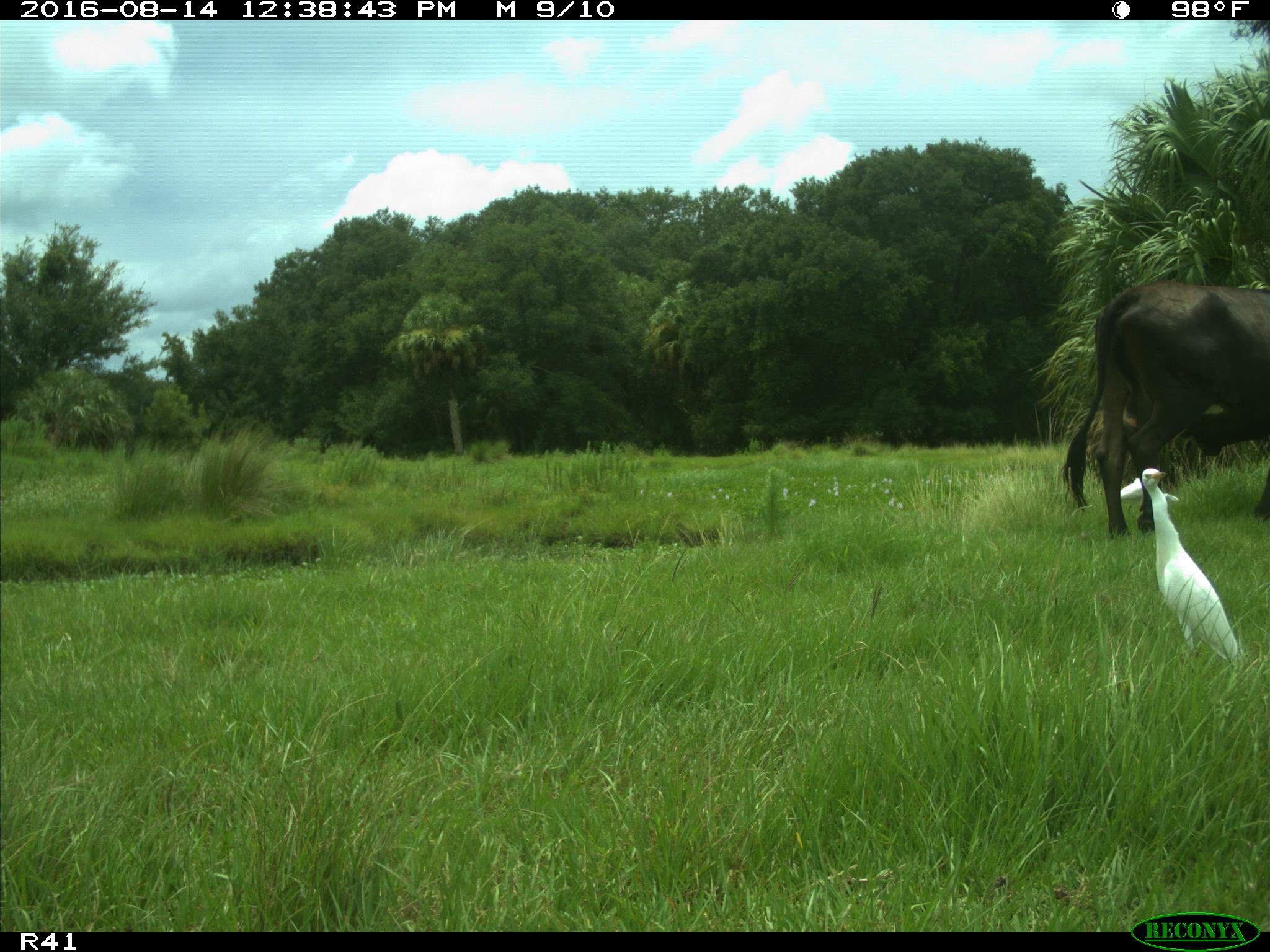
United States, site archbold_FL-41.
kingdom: Animalia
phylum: Chordata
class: Mammalia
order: Artiodactyla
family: Bovidae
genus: Bos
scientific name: Bos taurus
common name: domestic cow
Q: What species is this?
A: Bos taurus (domestic cow).